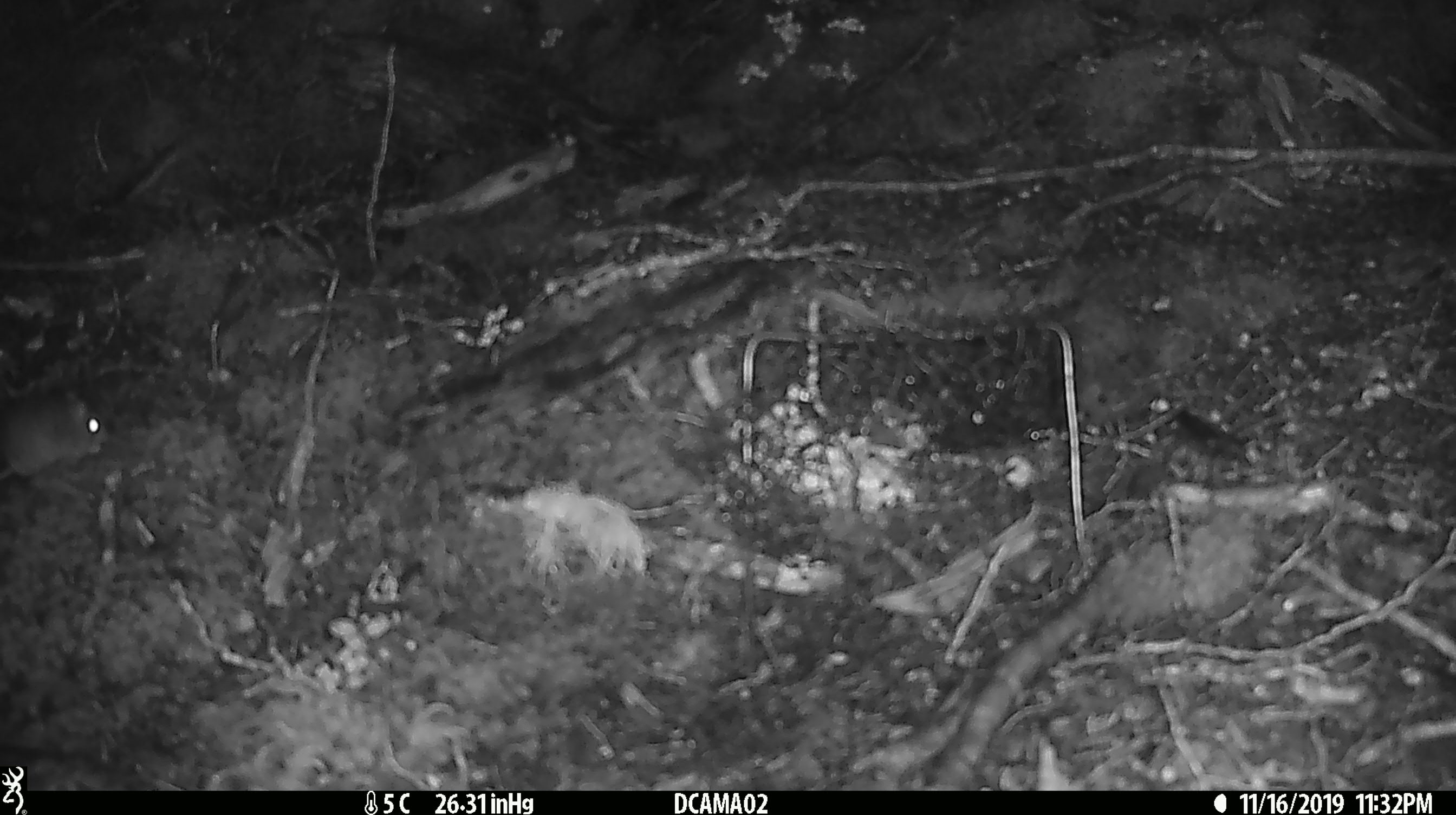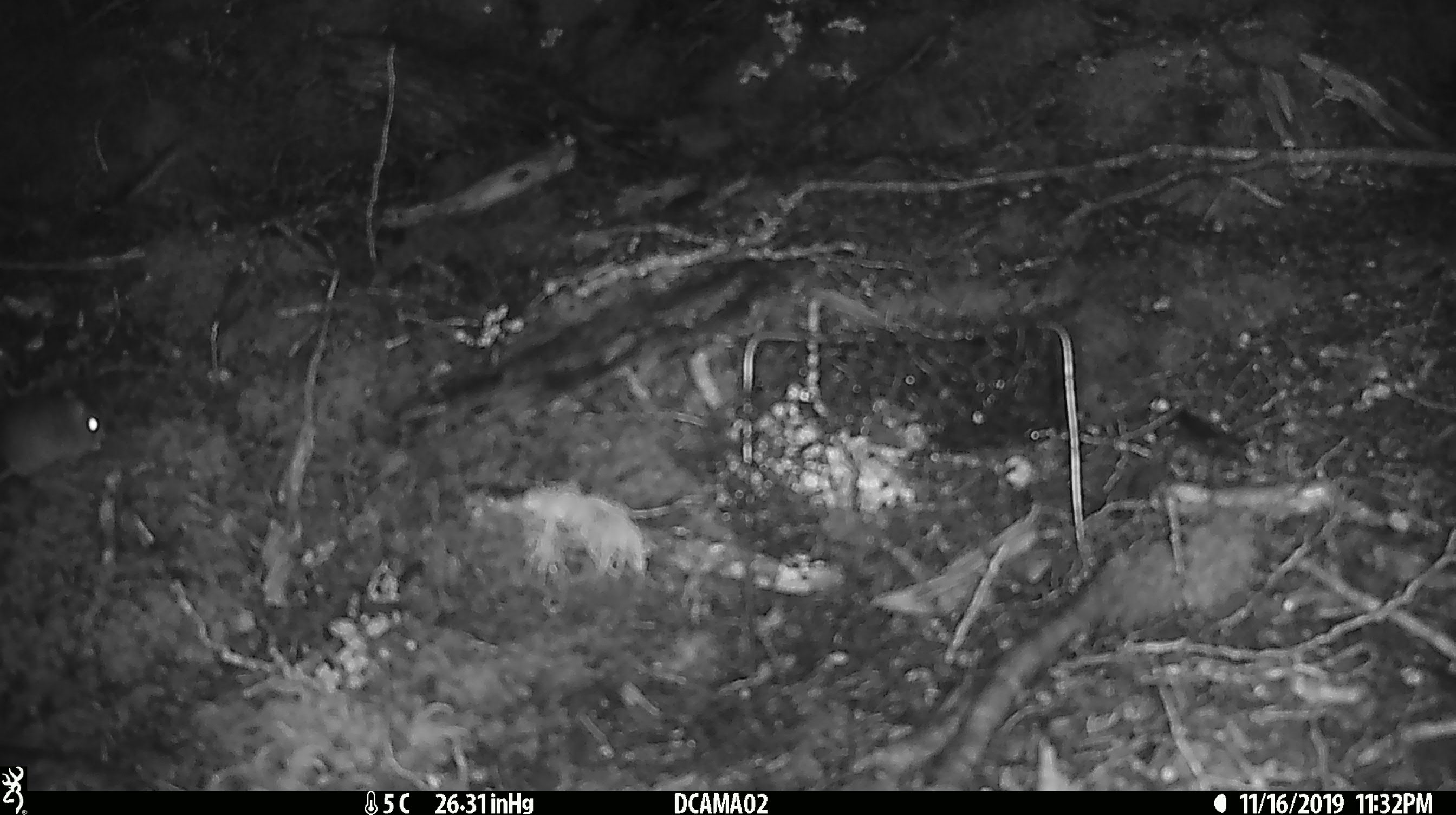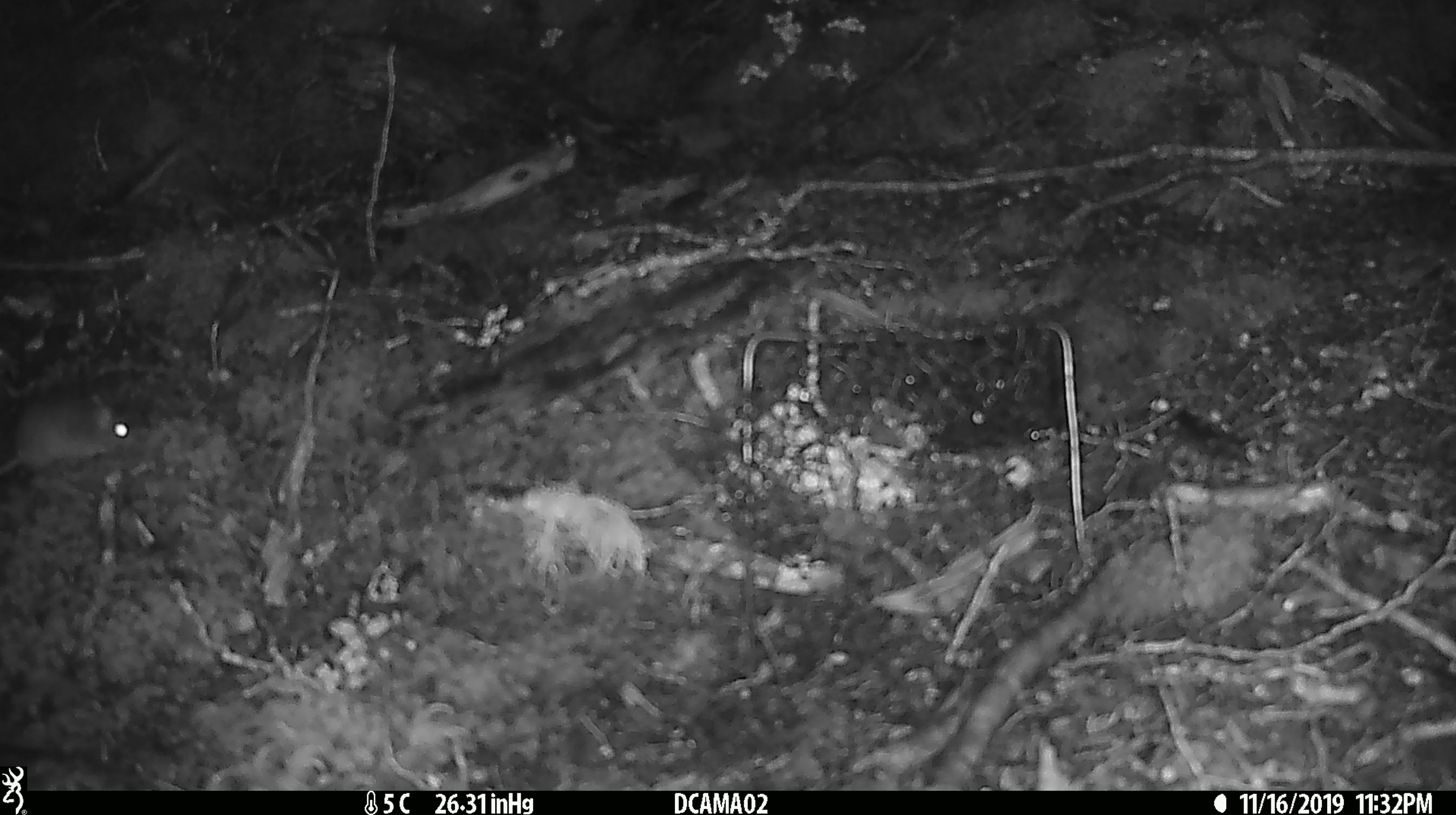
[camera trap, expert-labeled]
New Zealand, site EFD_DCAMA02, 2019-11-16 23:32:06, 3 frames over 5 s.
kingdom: Animalia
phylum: Chordata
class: Mammalia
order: Rodentia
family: Muridae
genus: Mus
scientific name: Mus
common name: mouse